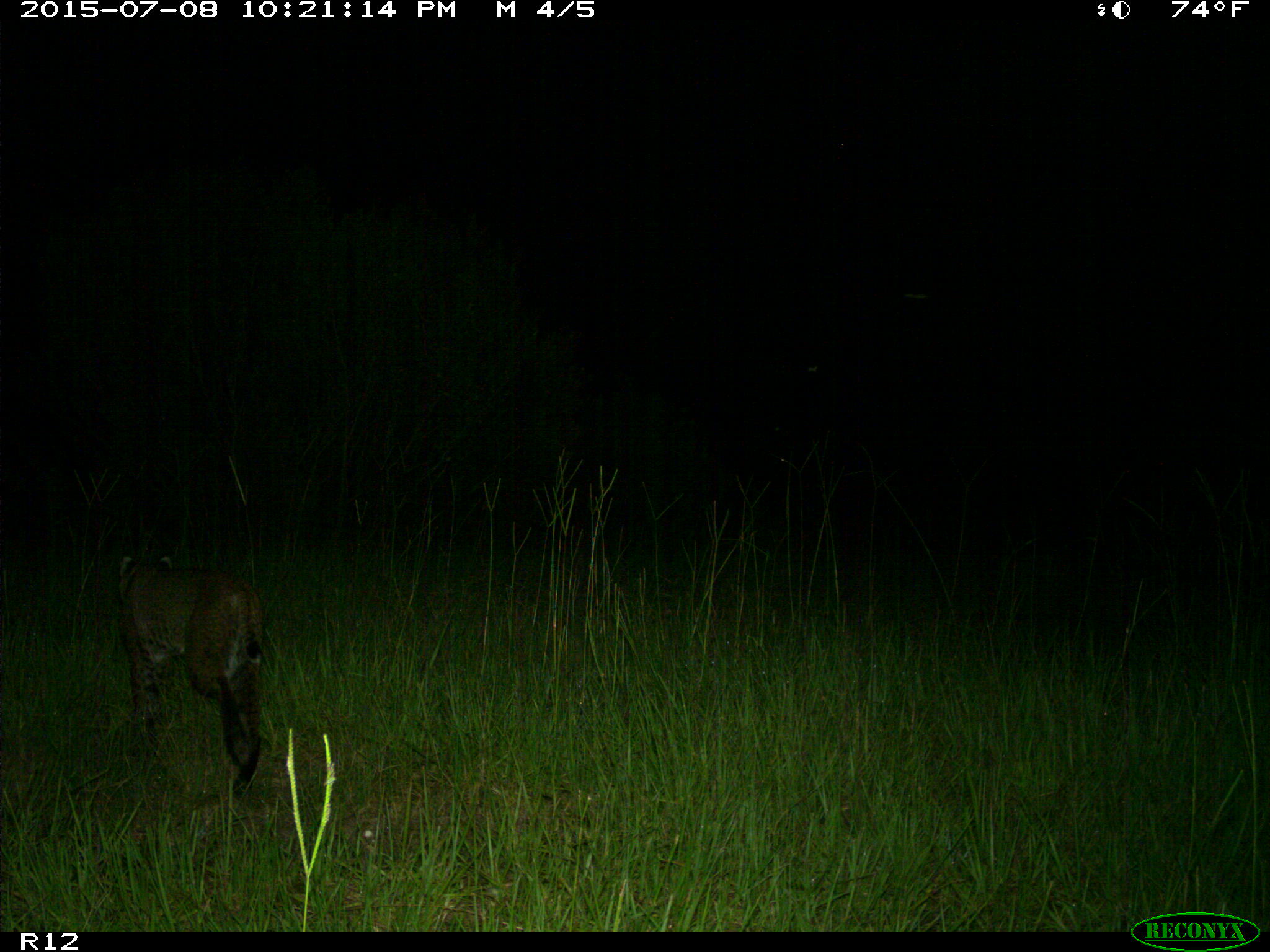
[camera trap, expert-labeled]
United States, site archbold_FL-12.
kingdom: Animalia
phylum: Chordata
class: Mammalia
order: Carnivora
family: Felidae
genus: Lynx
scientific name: Lynx rufus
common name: bobcat